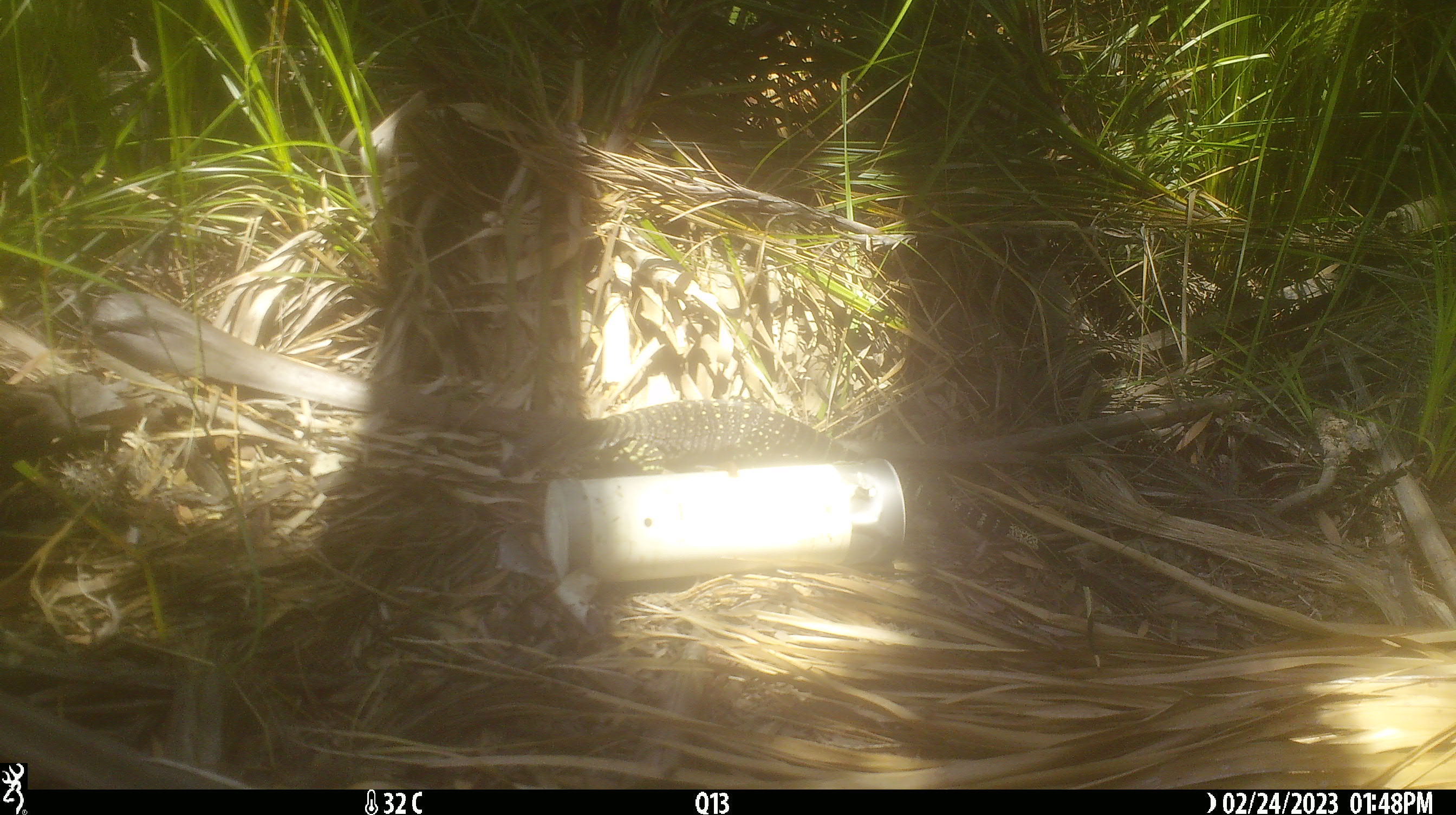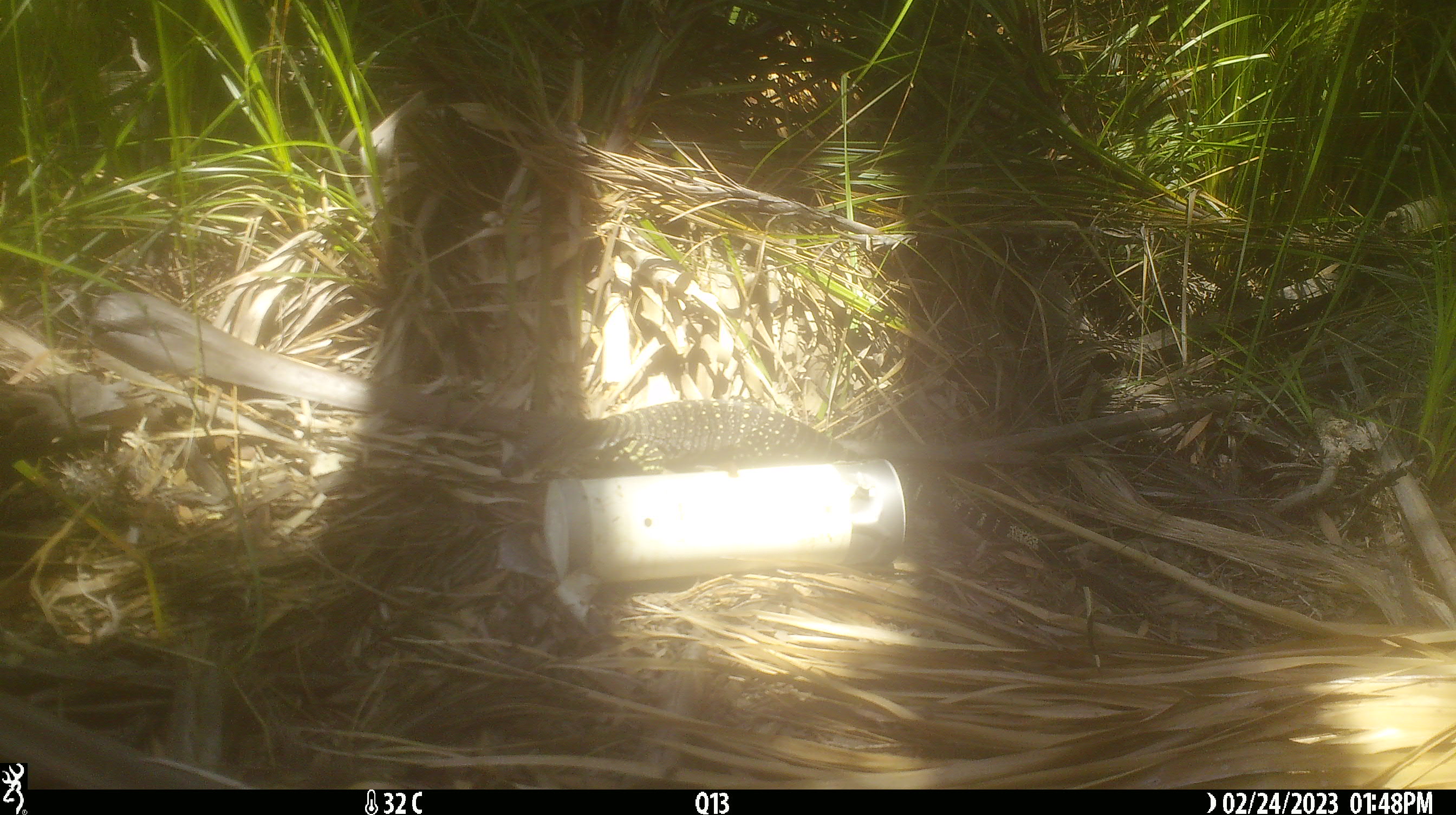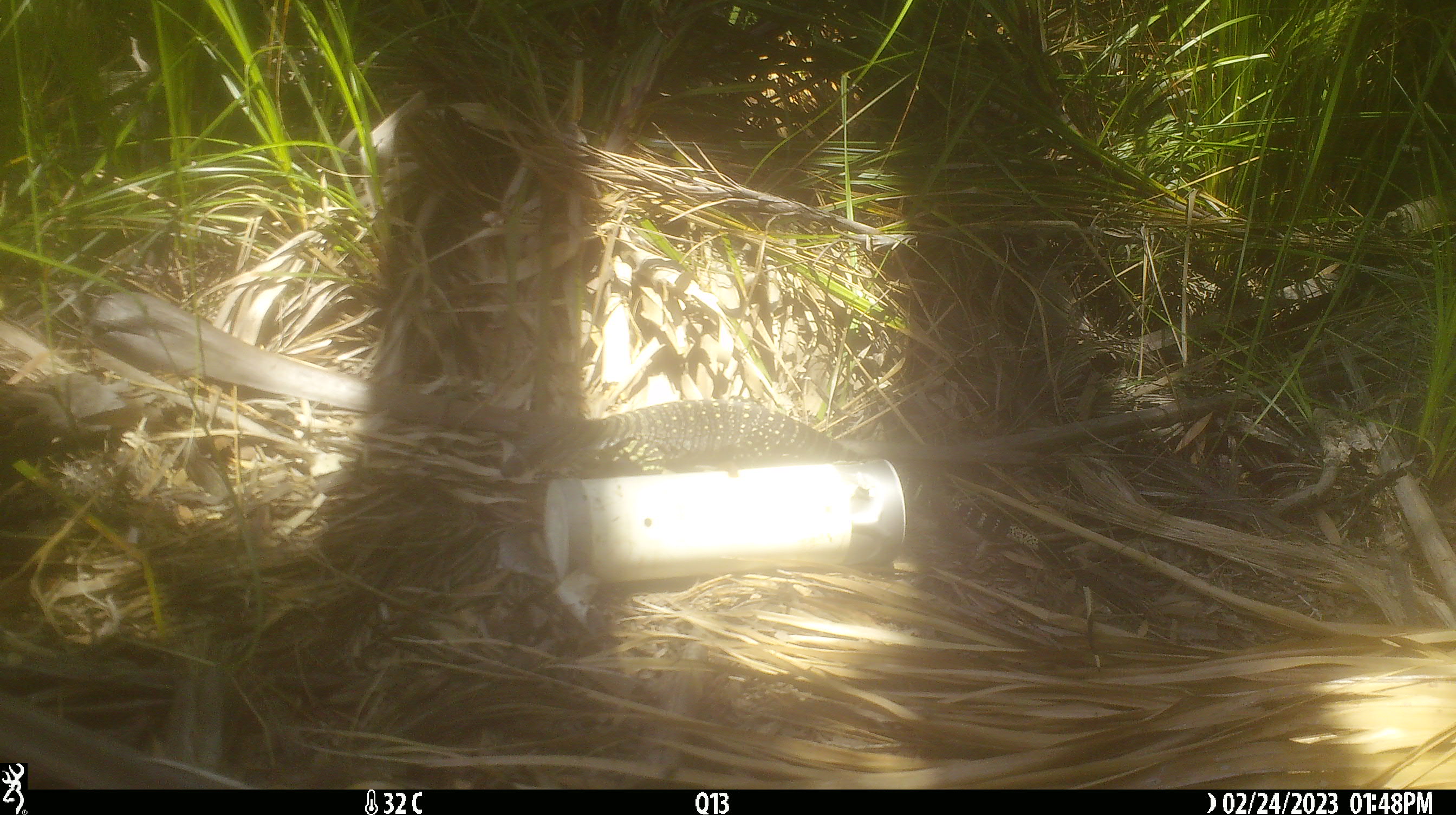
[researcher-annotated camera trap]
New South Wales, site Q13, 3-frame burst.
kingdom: Animalia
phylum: Chordata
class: Reptilia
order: Squamata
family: Varanidae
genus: Varanus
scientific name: Varanus varius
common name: lace monitor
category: goanna